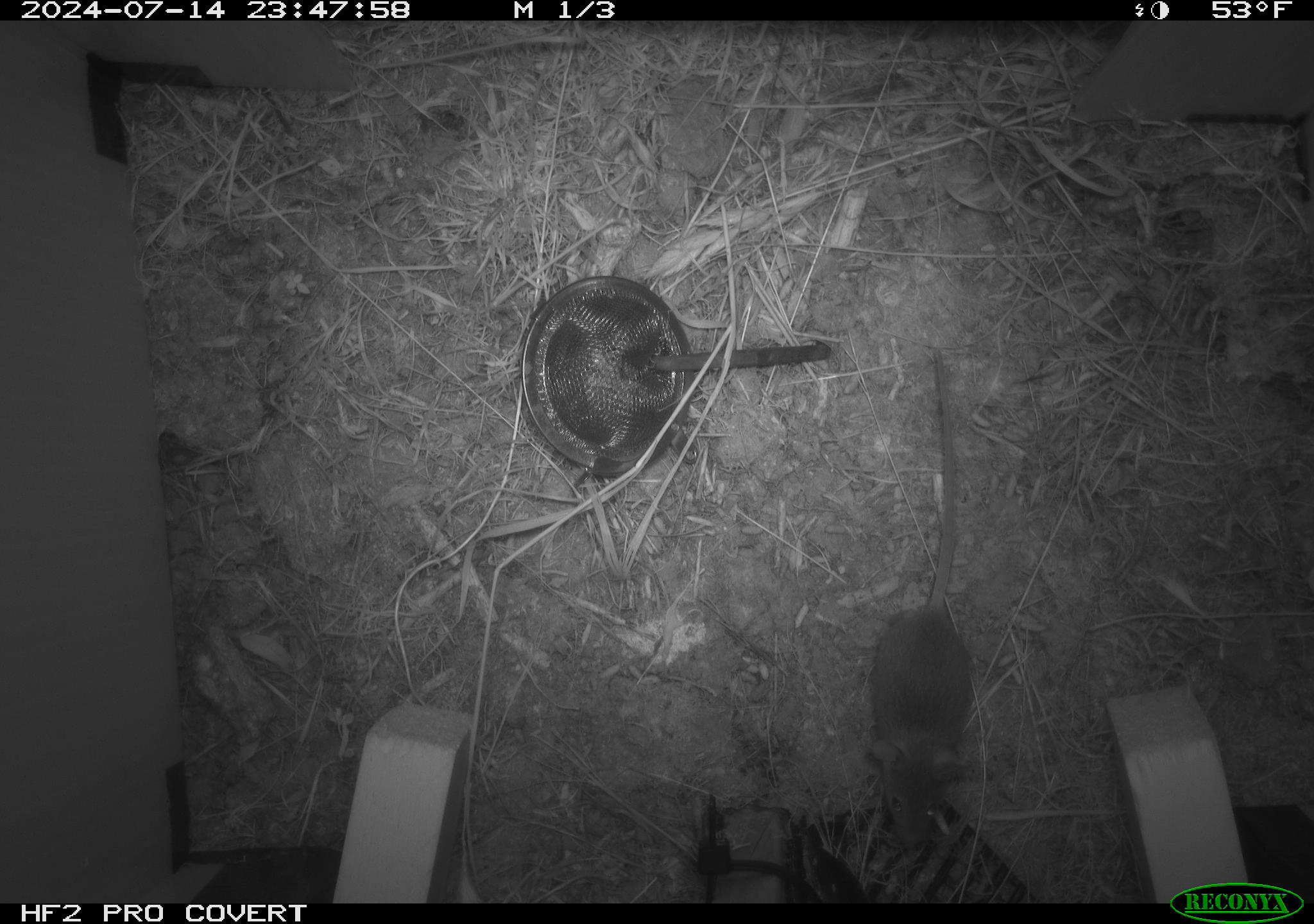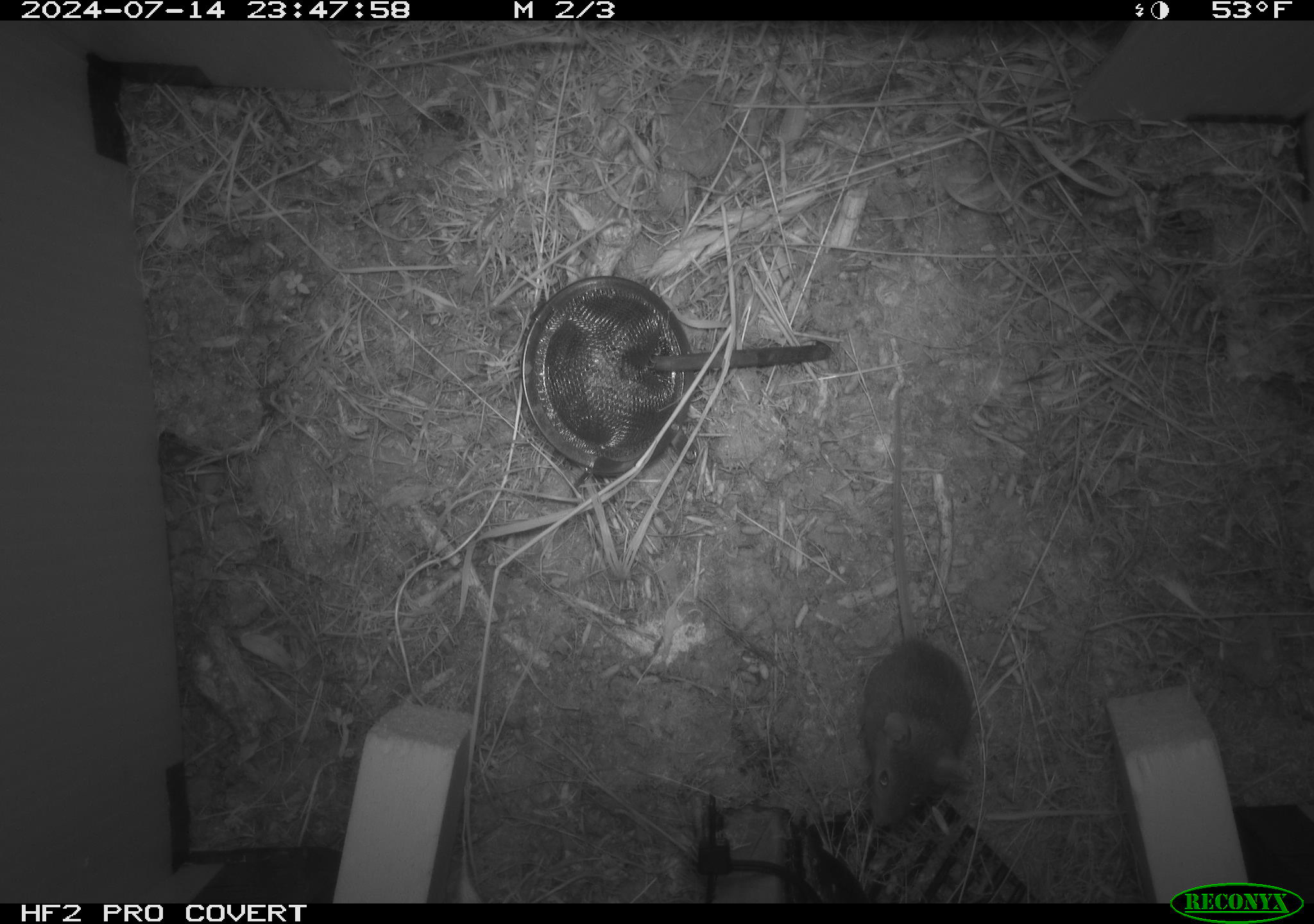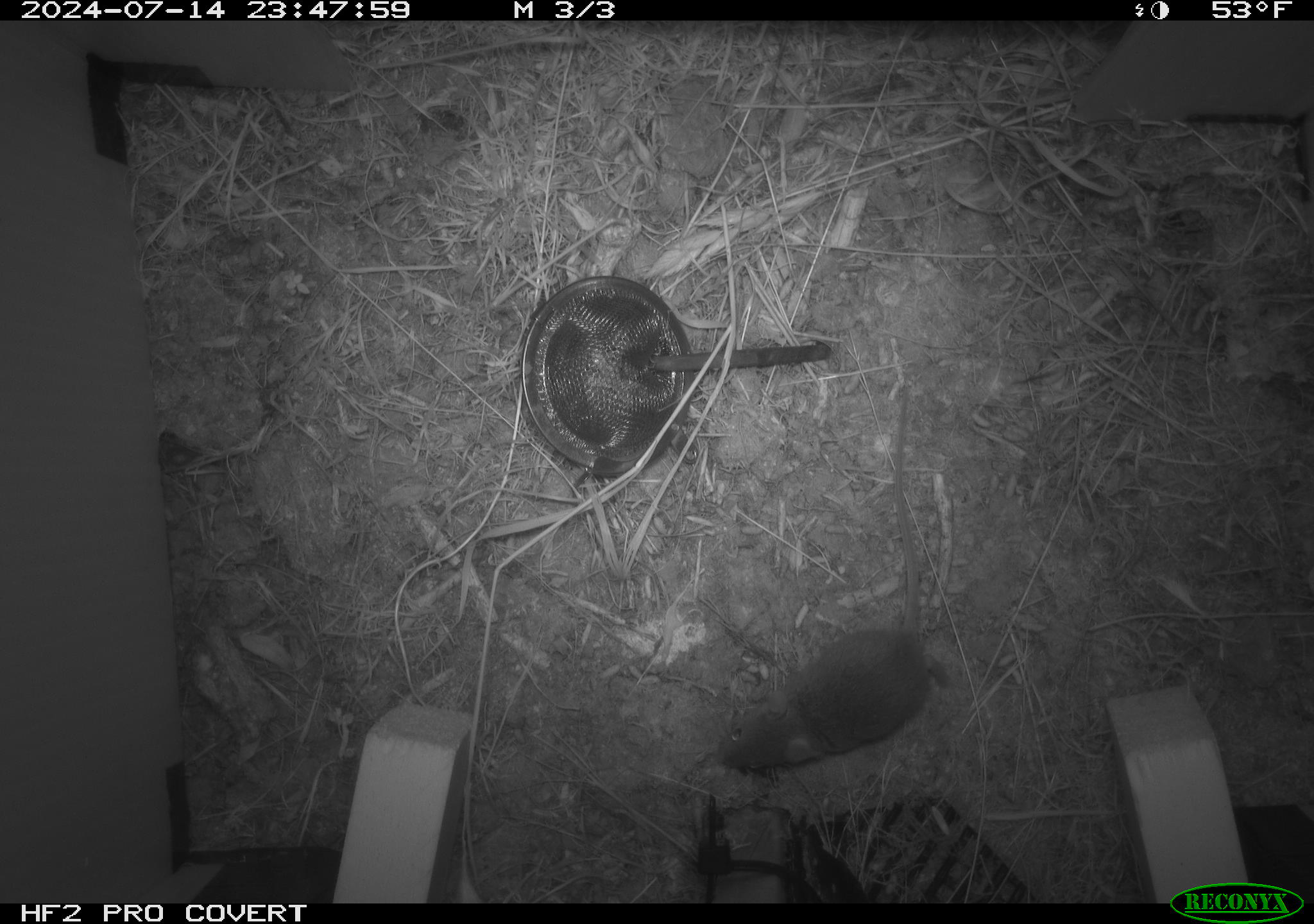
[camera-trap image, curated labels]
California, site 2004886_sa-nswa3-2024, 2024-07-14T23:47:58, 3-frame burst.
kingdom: Animalia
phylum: Chordata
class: Mammalia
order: Rodentia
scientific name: Rodentia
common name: rodent